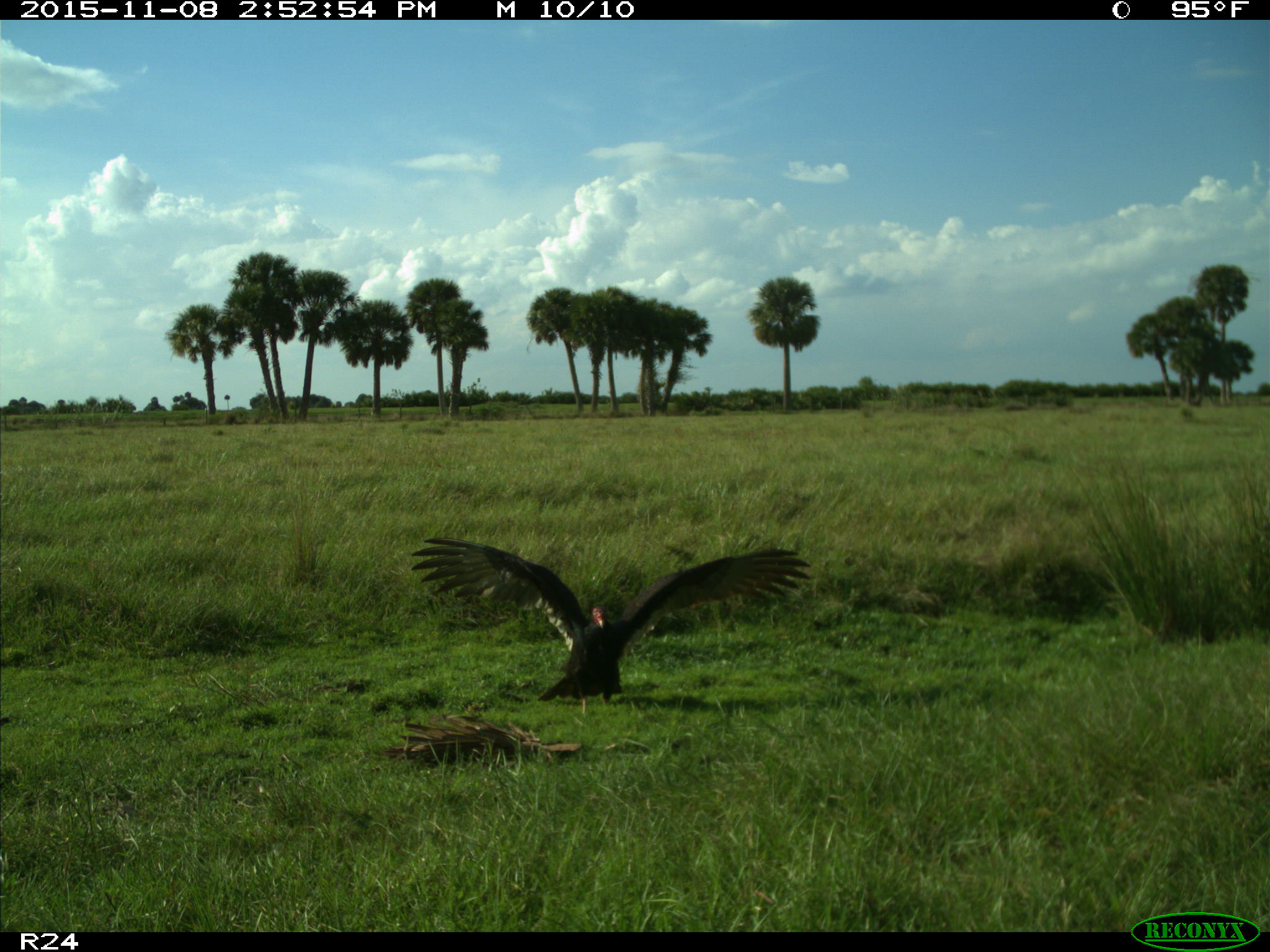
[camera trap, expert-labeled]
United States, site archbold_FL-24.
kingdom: Animalia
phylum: Chordata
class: Aves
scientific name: Aves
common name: birds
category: unidentified bird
Unidentified bird (birds) (Aves).